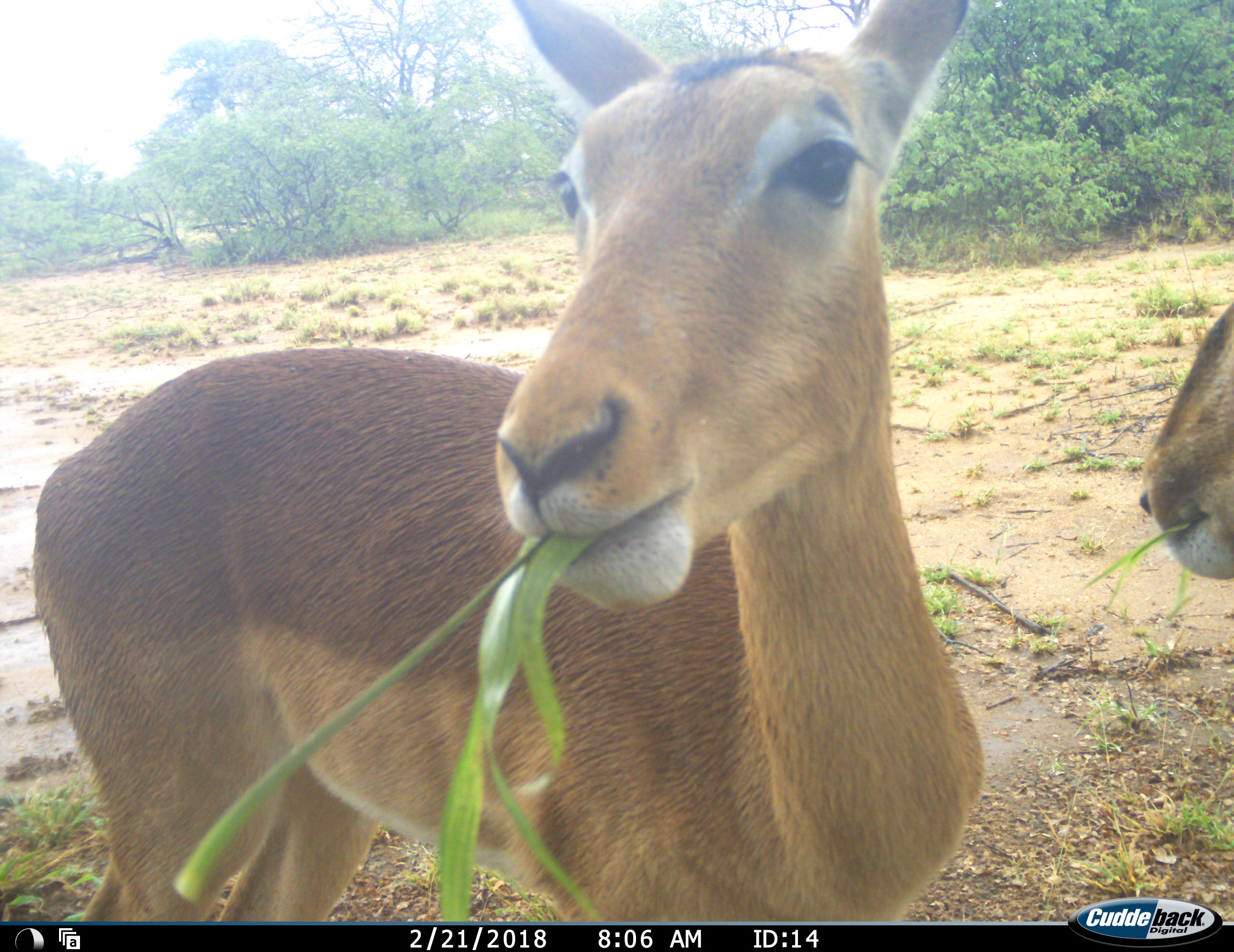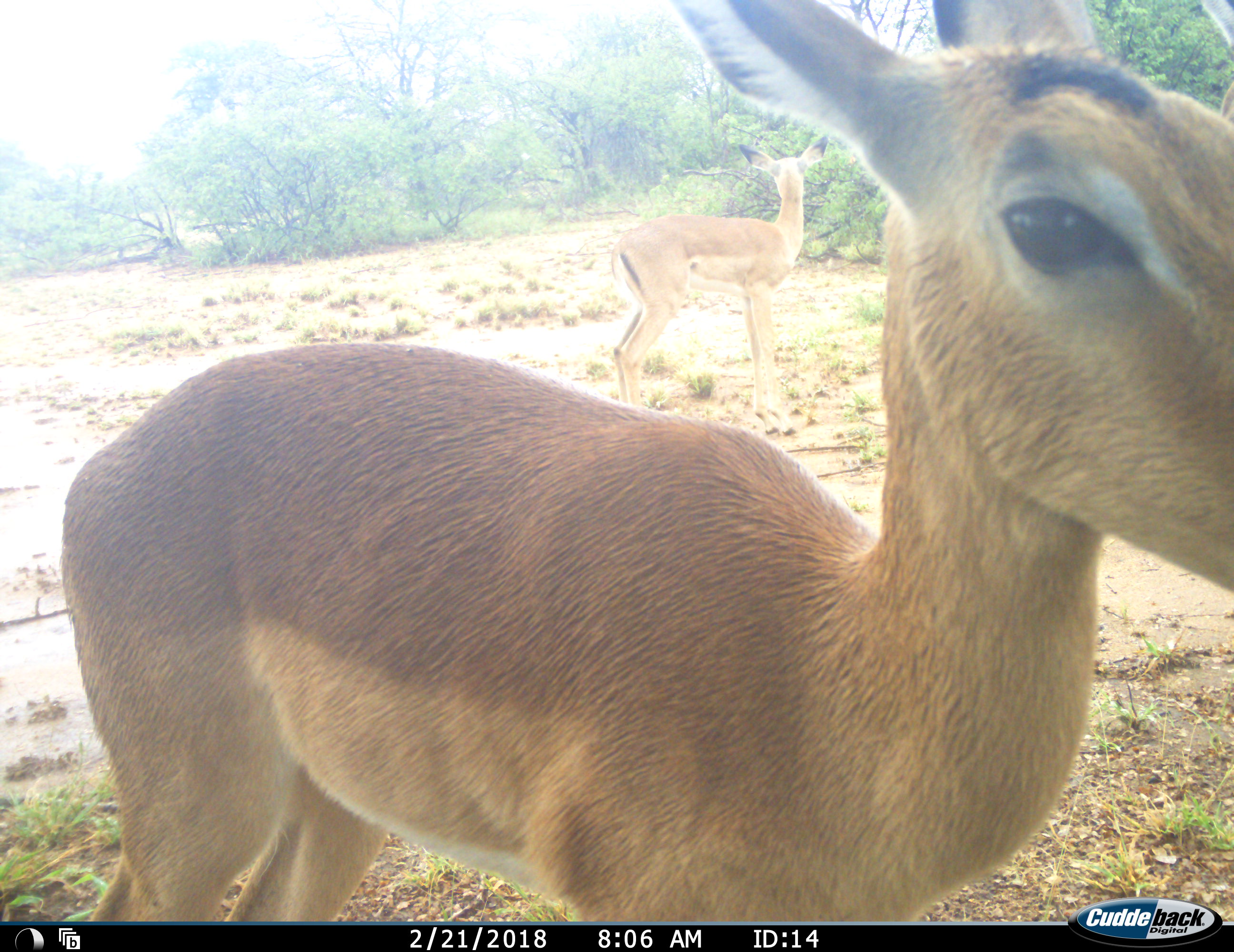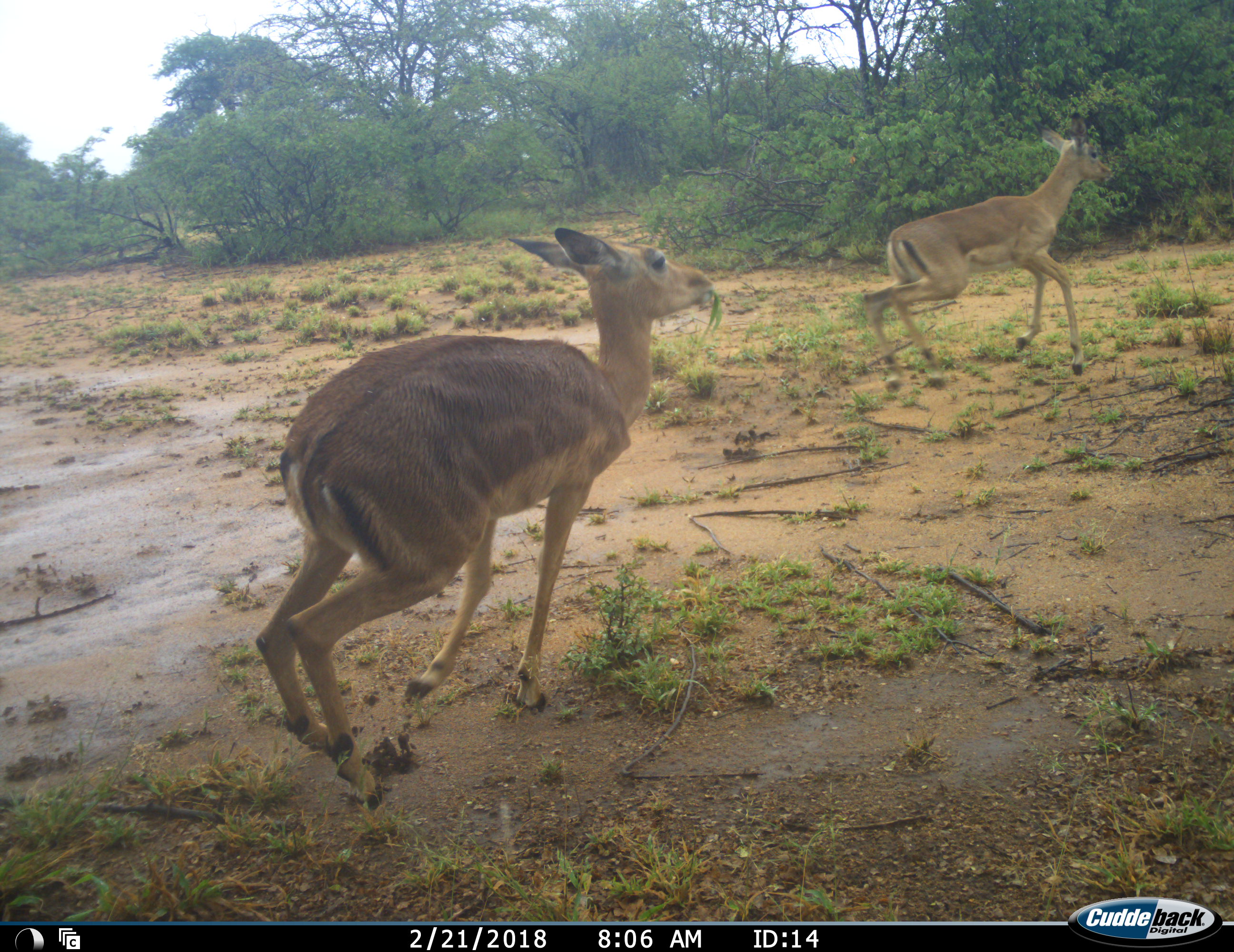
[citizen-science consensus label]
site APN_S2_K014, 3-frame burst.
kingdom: Animalia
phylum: Chordata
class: Mammalia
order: Artiodactyla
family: Bovidae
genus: Aepyceros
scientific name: Aepyceros melampus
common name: impala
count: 2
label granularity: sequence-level